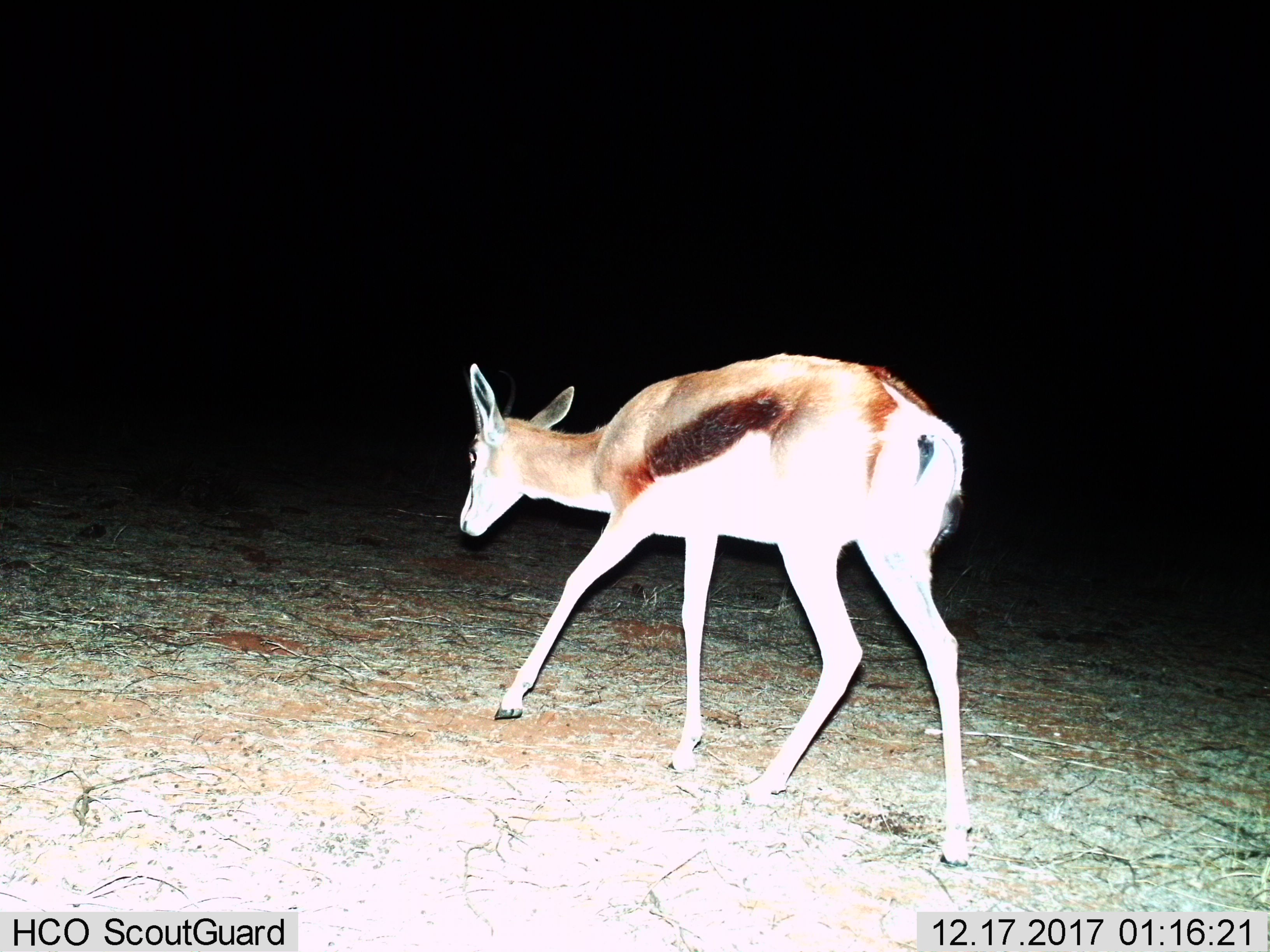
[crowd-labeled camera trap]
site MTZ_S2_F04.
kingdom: Animalia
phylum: Chordata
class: Mammalia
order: Artiodactyla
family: Bovidae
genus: Antidorcas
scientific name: Antidorcas marsupialis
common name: springbok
Springbok (Antidorcas marsupialis), count 1. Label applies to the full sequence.